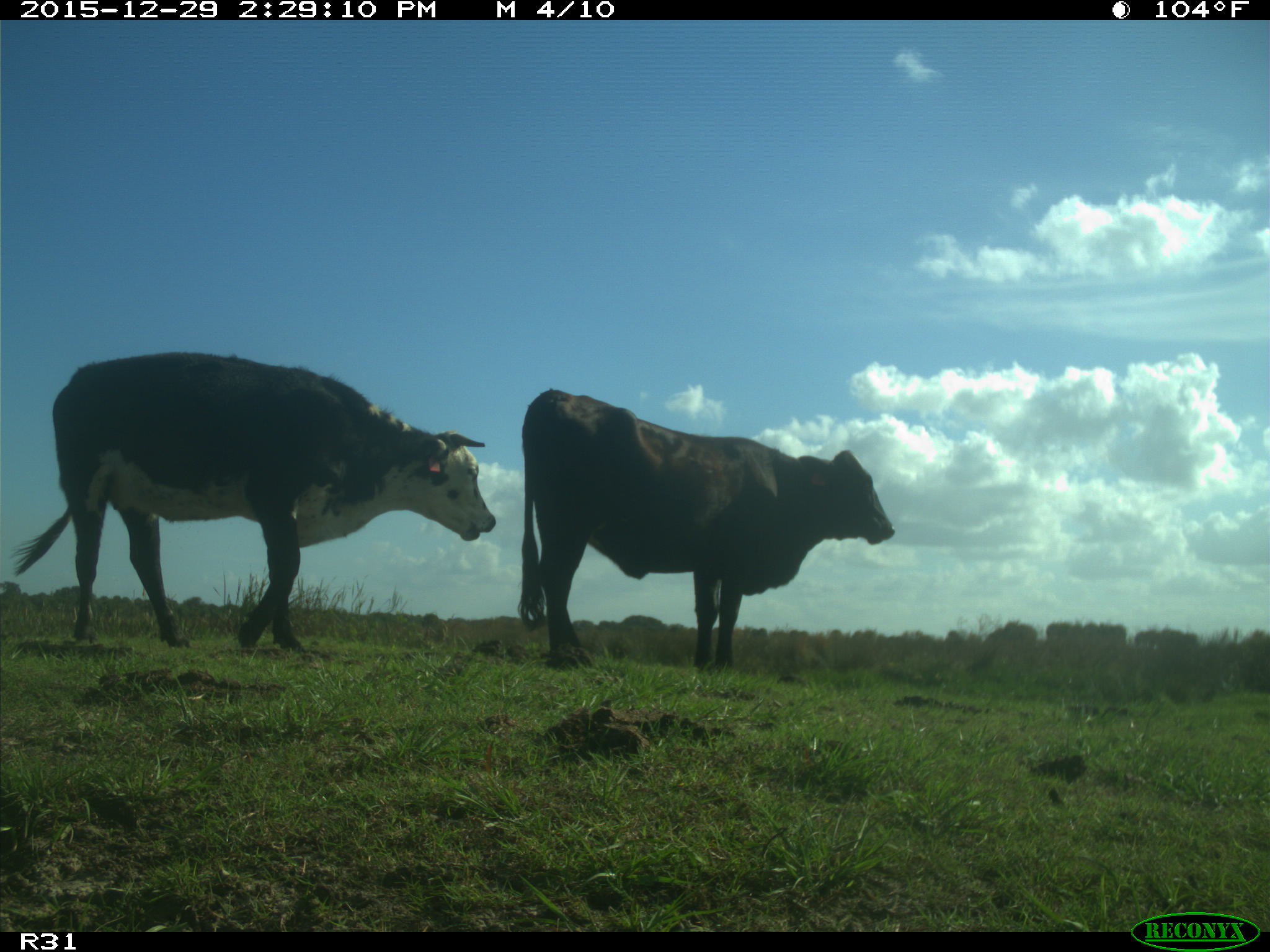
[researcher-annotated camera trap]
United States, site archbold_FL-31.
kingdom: Animalia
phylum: Chordata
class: Mammalia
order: Artiodactyla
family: Bovidae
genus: Bos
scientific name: Bos taurus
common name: domestic cow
Bos taurus (domestic cow).